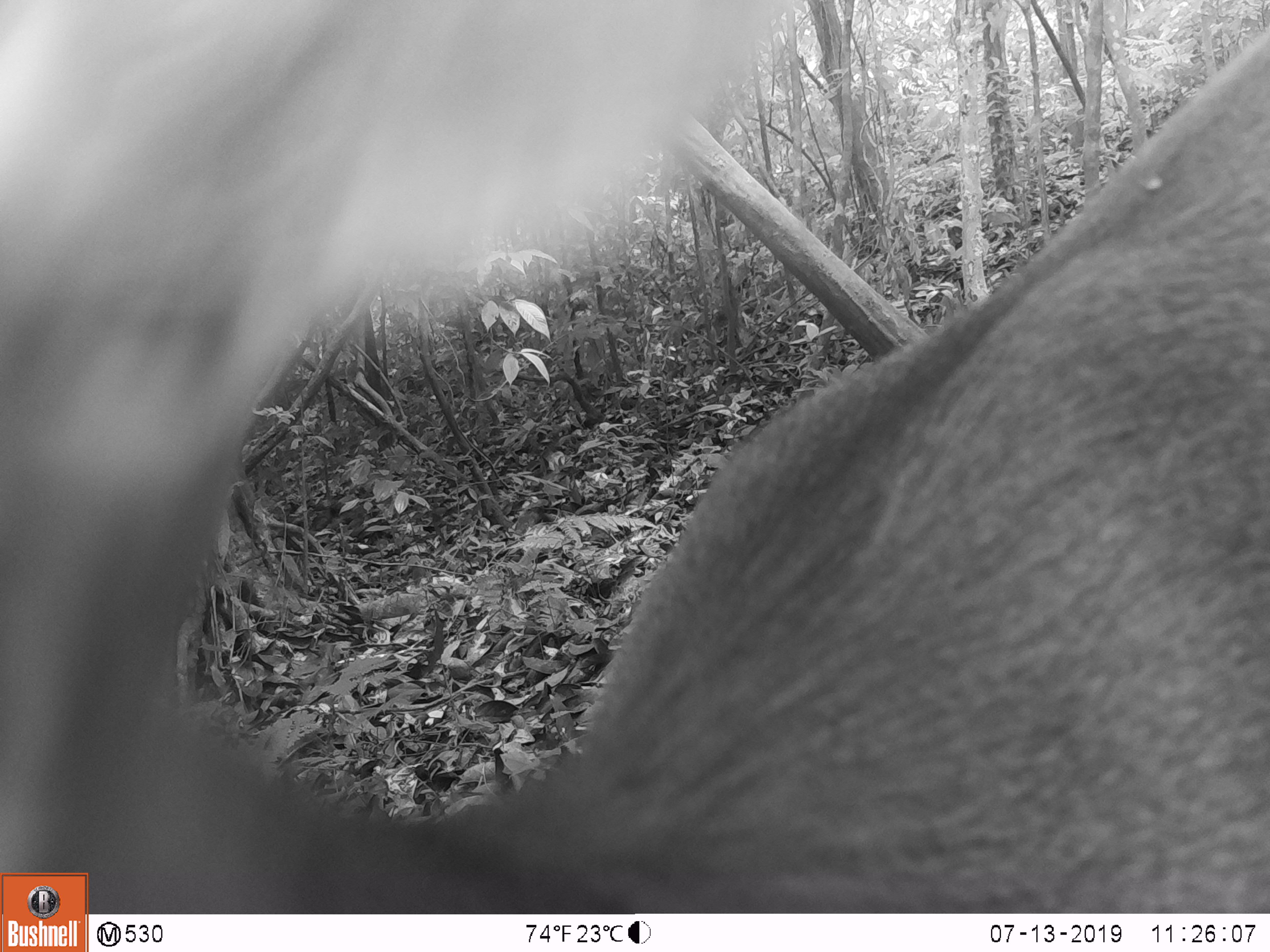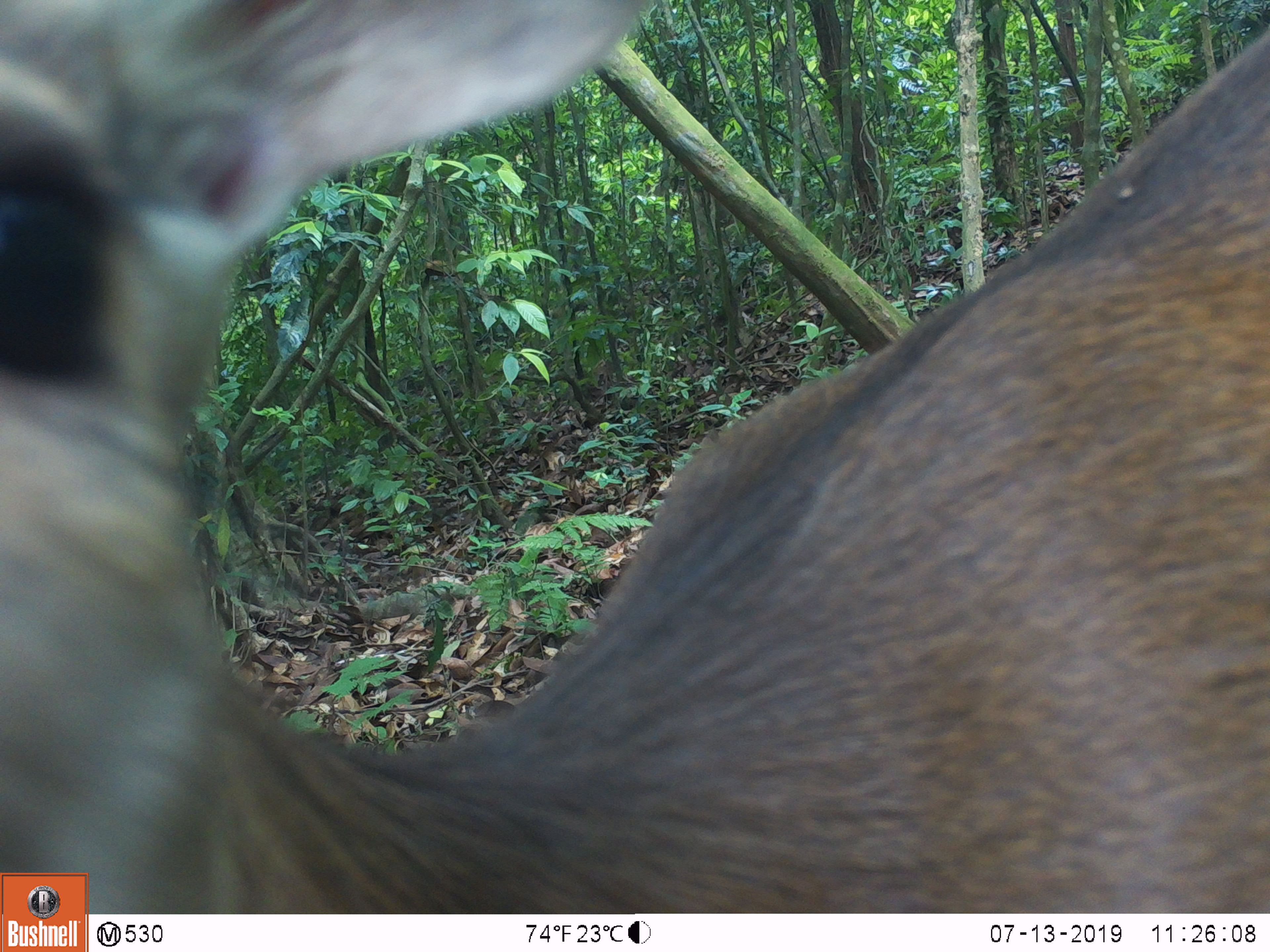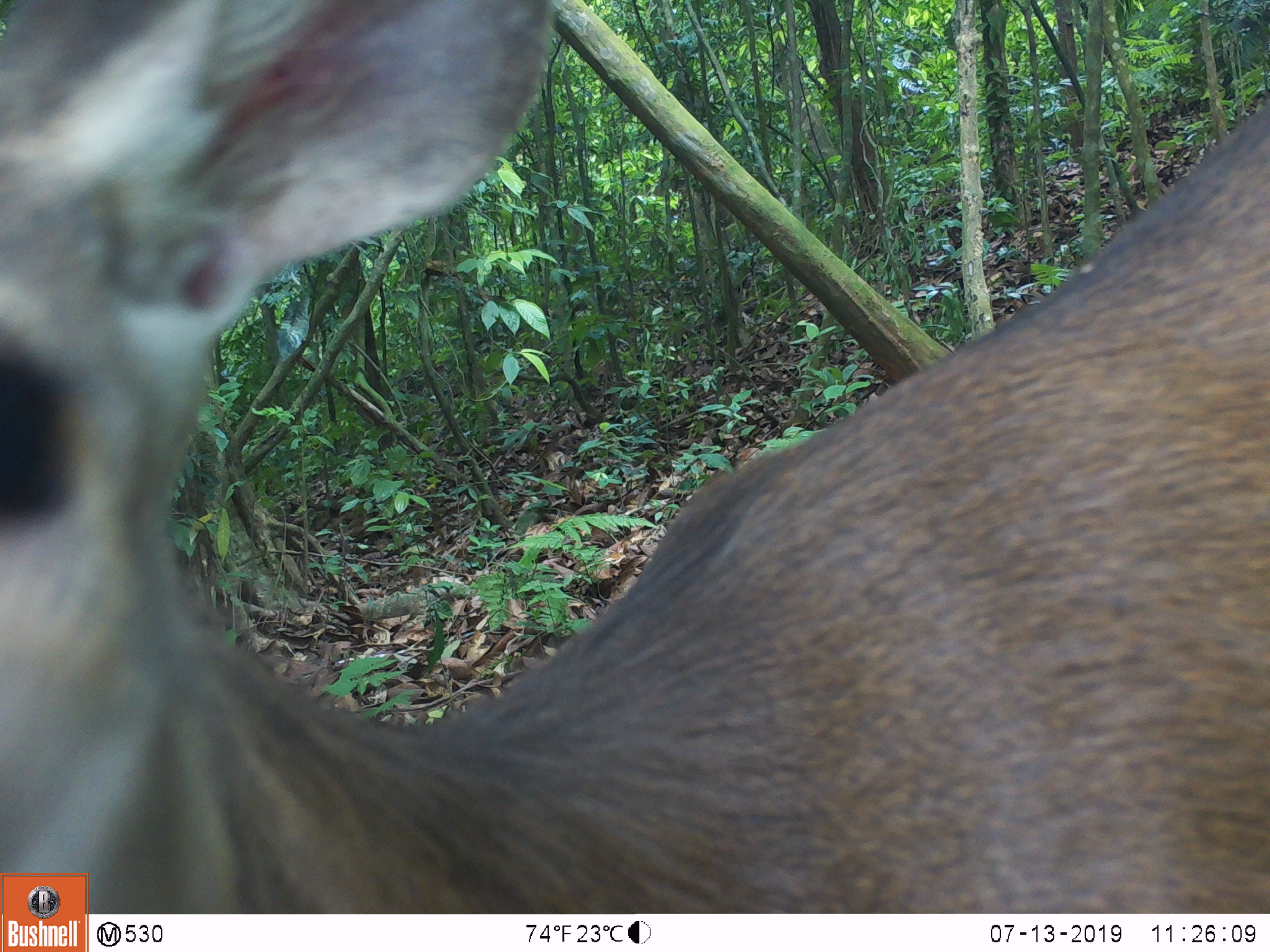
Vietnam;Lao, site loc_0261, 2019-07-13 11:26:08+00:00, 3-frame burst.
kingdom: Animalia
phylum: Chordata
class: Mammalia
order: Artiodactyla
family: Cervidae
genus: Rusa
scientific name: Rusa unicolor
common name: sambar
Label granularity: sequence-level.